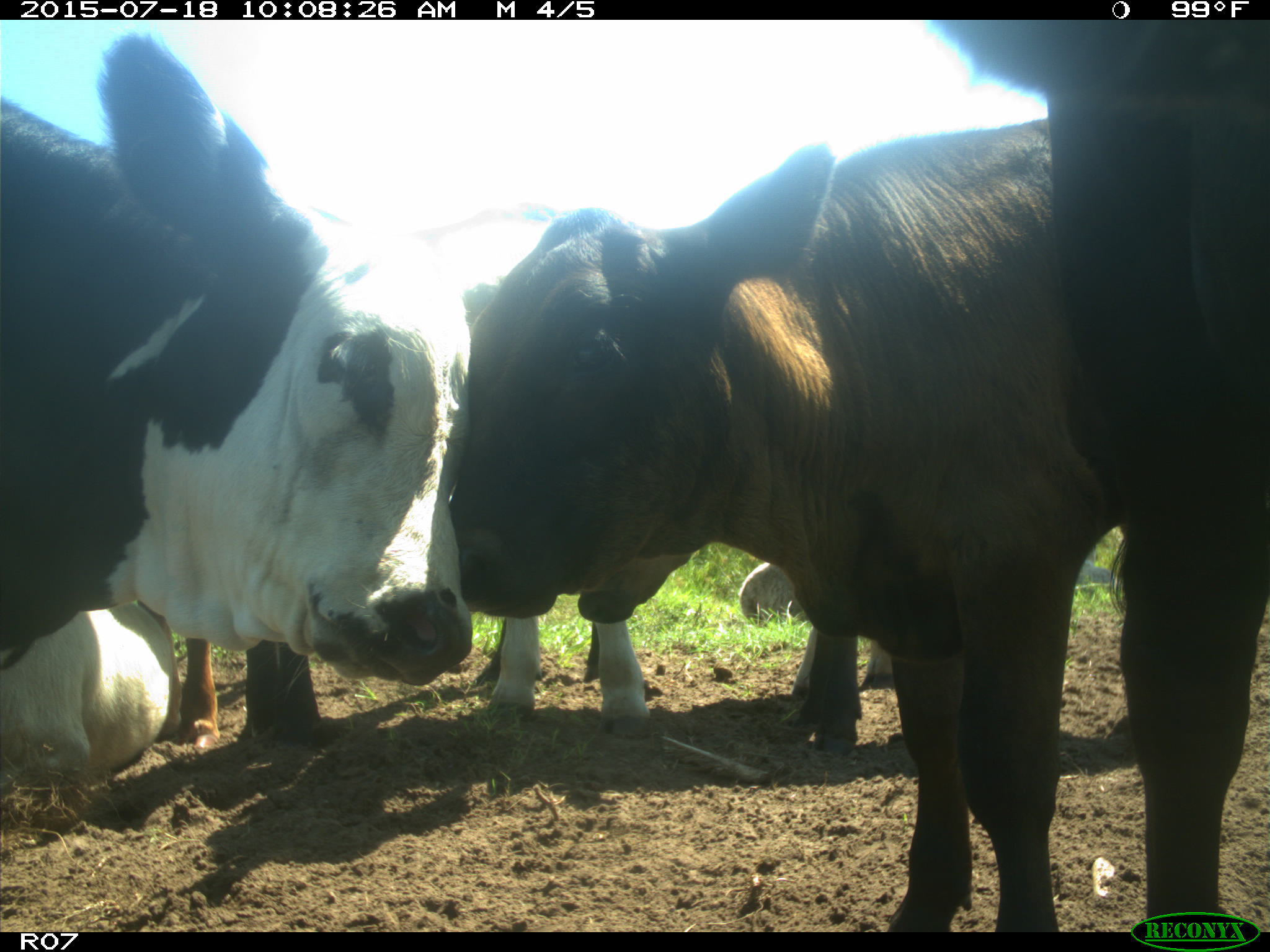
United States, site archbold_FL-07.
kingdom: Animalia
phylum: Chordata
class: Mammalia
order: Artiodactyla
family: Bovidae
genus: Bos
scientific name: Bos taurus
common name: domestic cow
Bos taurus (domestic cow).